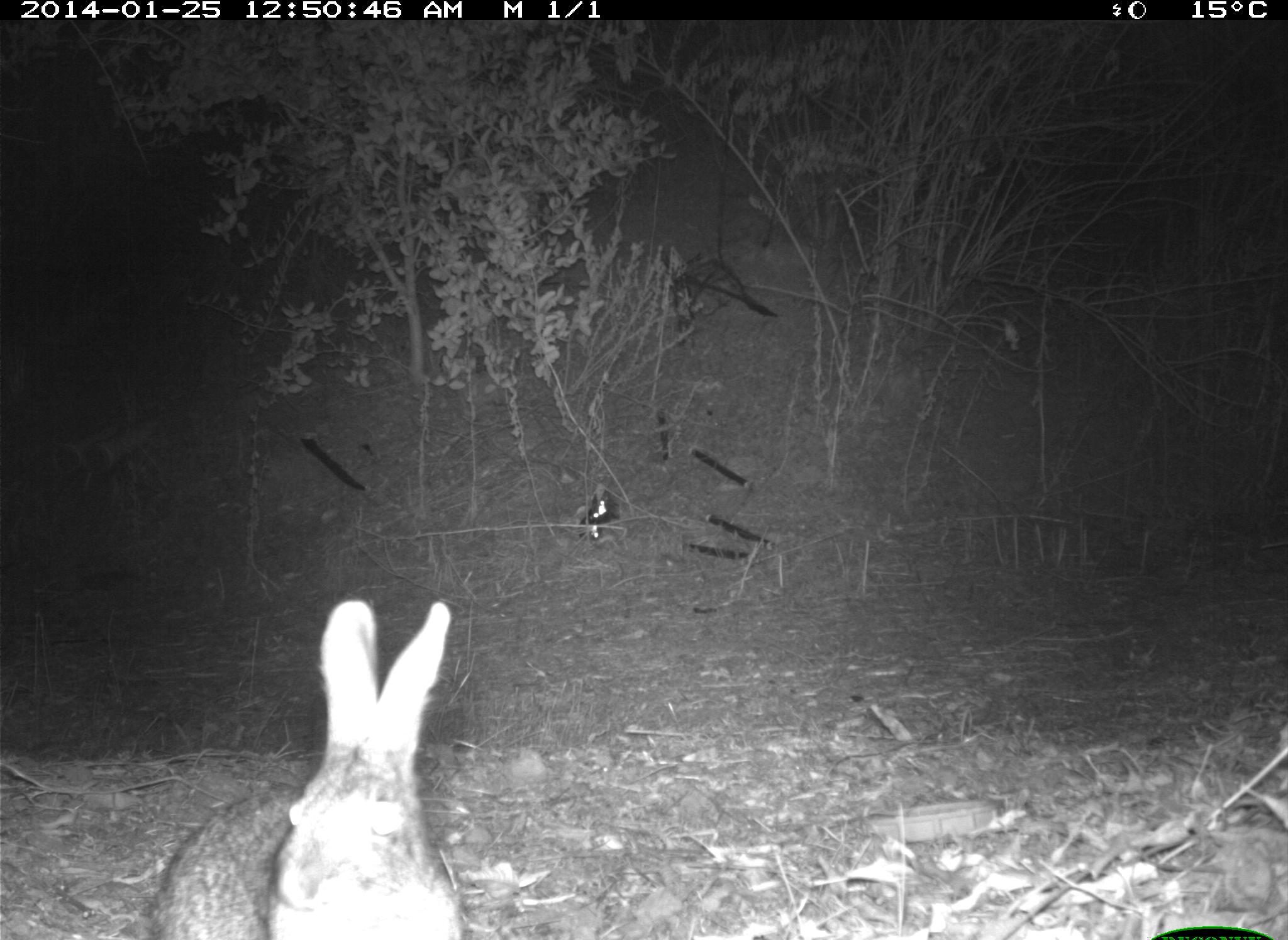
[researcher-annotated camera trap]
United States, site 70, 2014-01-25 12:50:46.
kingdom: Animalia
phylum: Chordata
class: Mammalia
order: Lagomorpha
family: Leporidae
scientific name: Leporidae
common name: rabbits and hares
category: rabbit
Rabbit (rabbits and hares) (Leporidae).